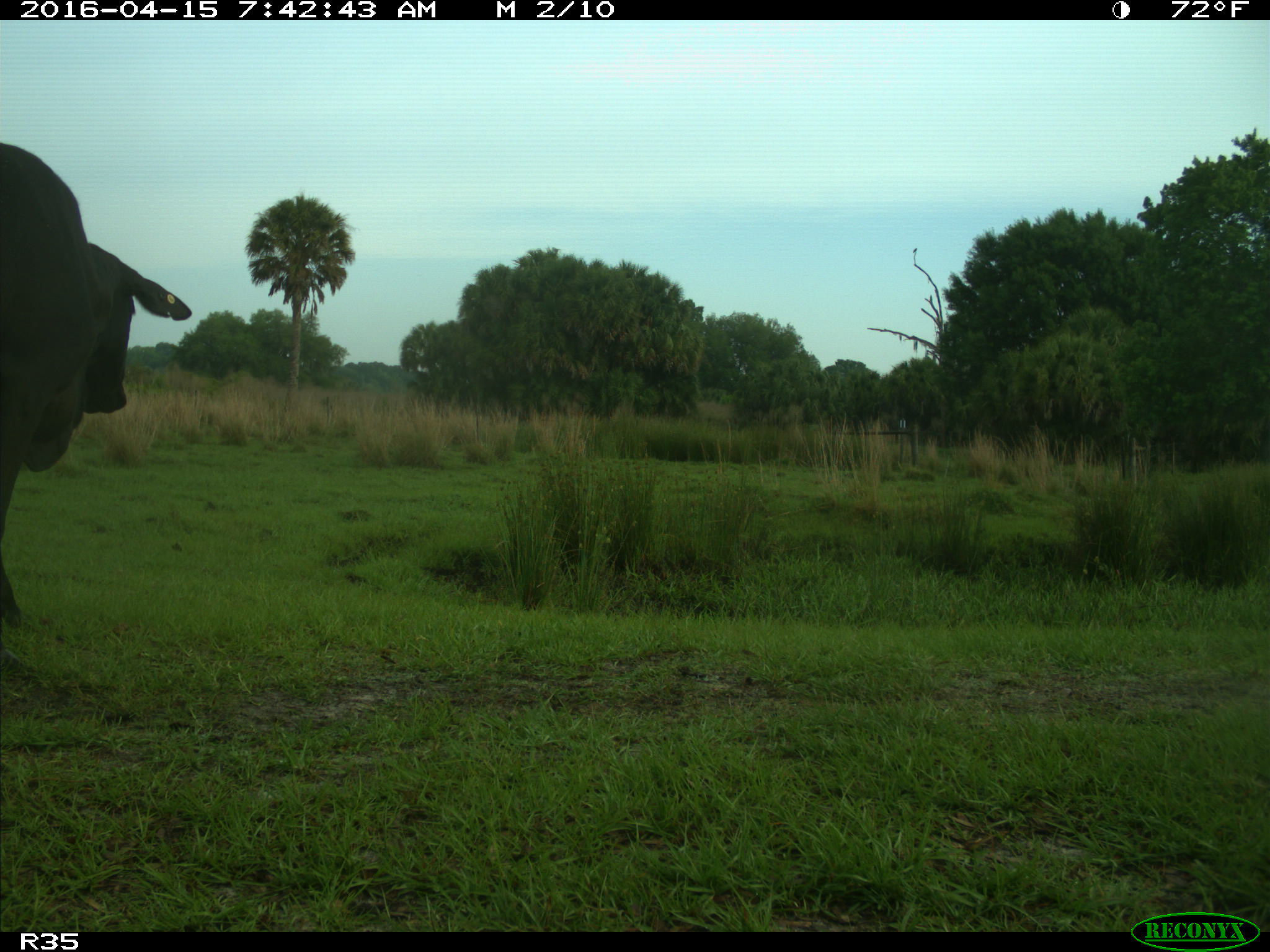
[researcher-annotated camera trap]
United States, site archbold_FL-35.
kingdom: Animalia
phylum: Chordata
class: Mammalia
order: Artiodactyla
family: Bovidae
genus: Bos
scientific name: Bos taurus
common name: domestic cow